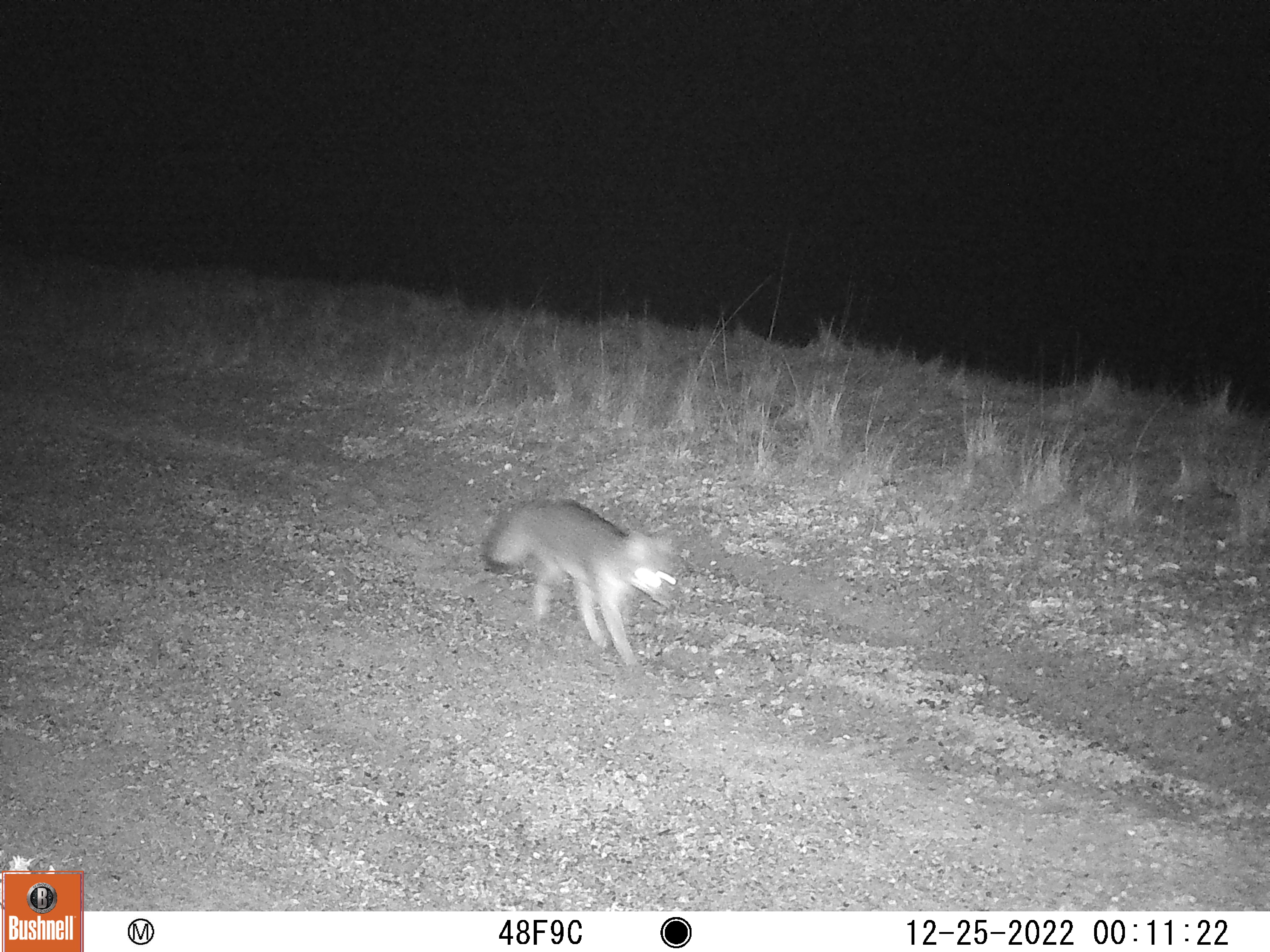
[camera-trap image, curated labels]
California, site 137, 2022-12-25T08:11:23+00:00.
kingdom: Animalia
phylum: Chordata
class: Mammalia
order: Carnivora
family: Canidae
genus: Urocyon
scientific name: Urocyon cinereoargenteus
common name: gray fox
Gray fox (Urocyon cinereoargenteus).